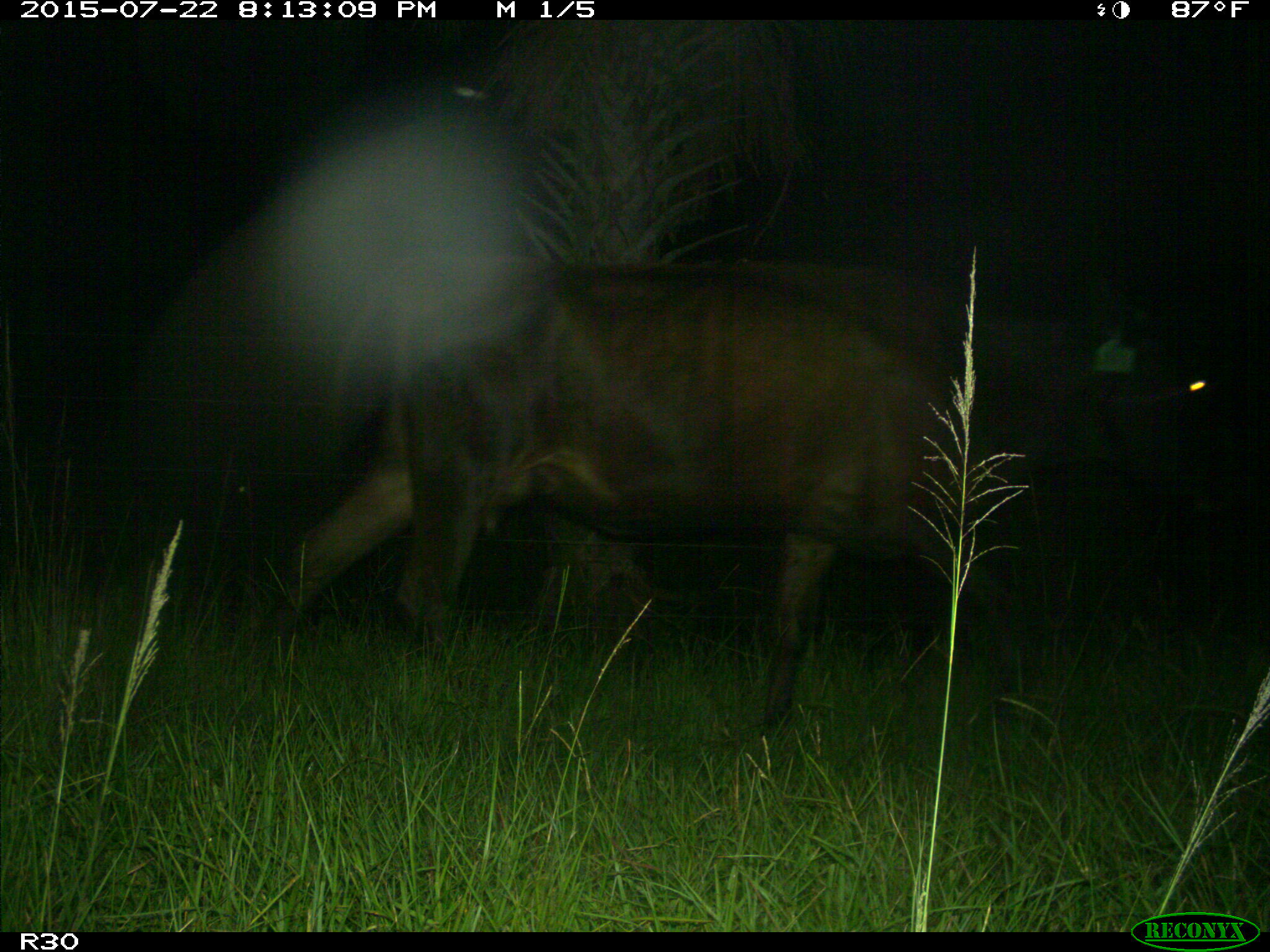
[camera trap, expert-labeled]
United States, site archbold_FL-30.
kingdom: Animalia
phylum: Chordata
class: Mammalia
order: Artiodactyla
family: Bovidae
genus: Bos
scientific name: Bos taurus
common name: domestic cow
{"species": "Bos taurus (domestic cow)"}